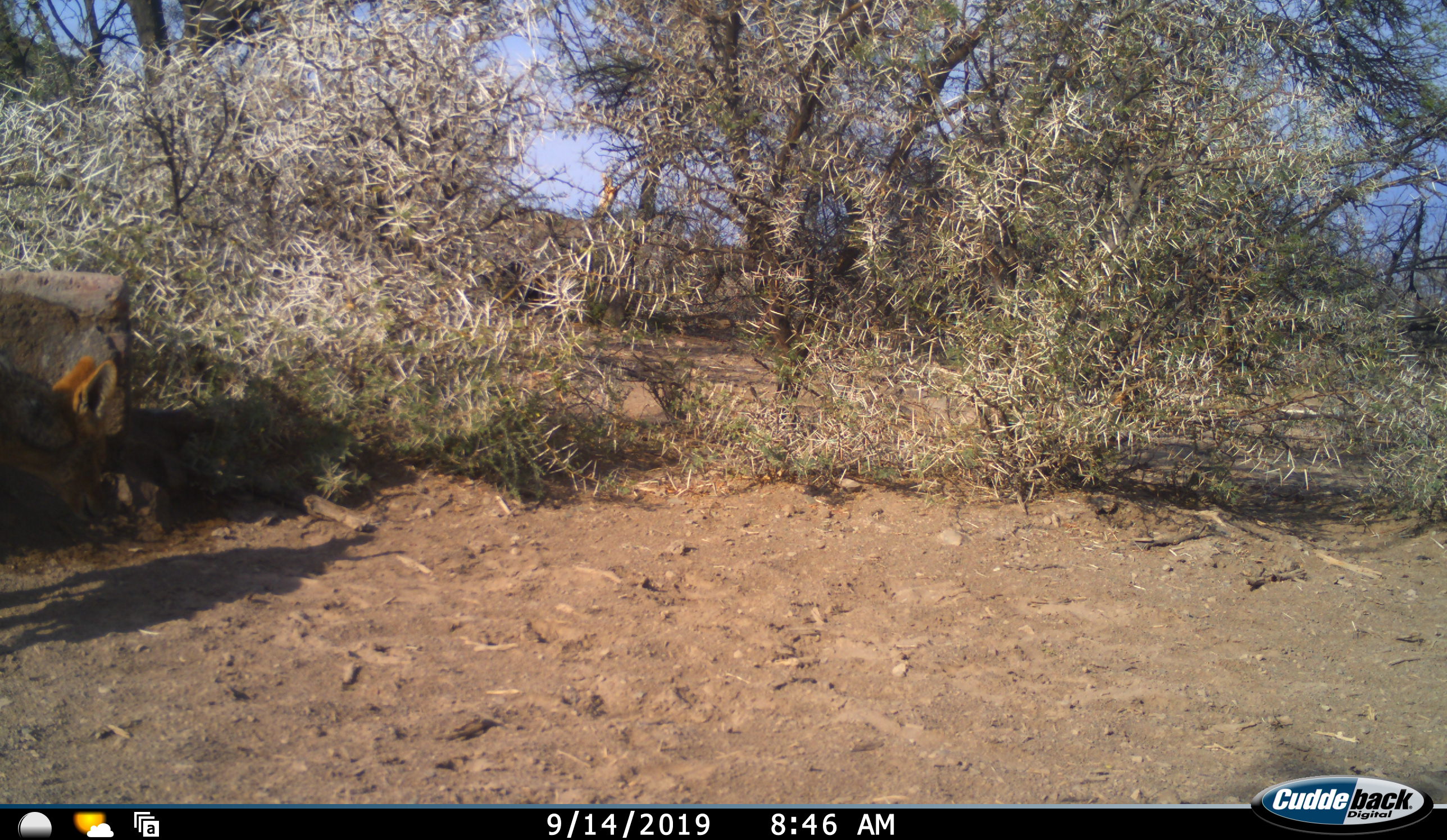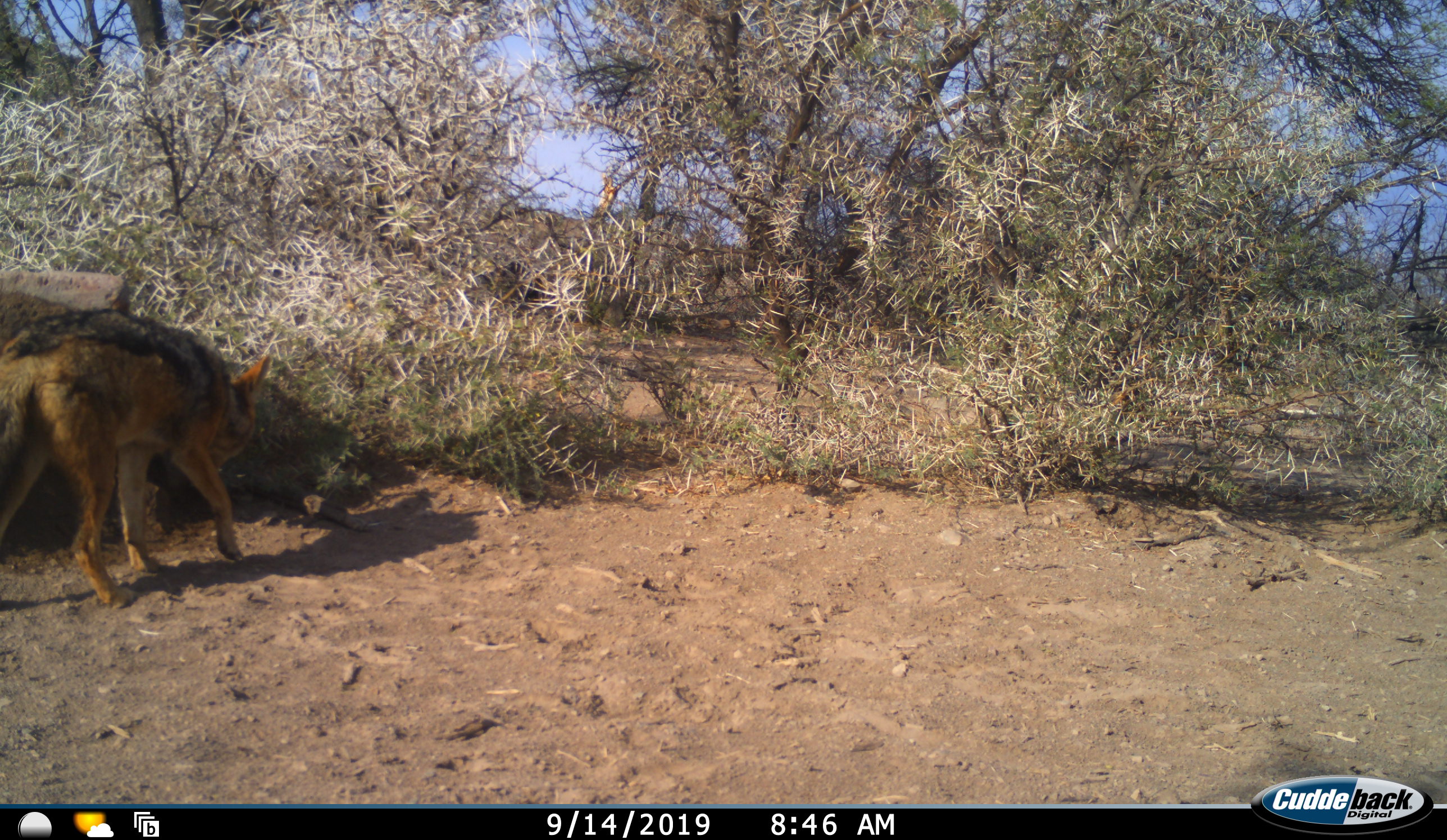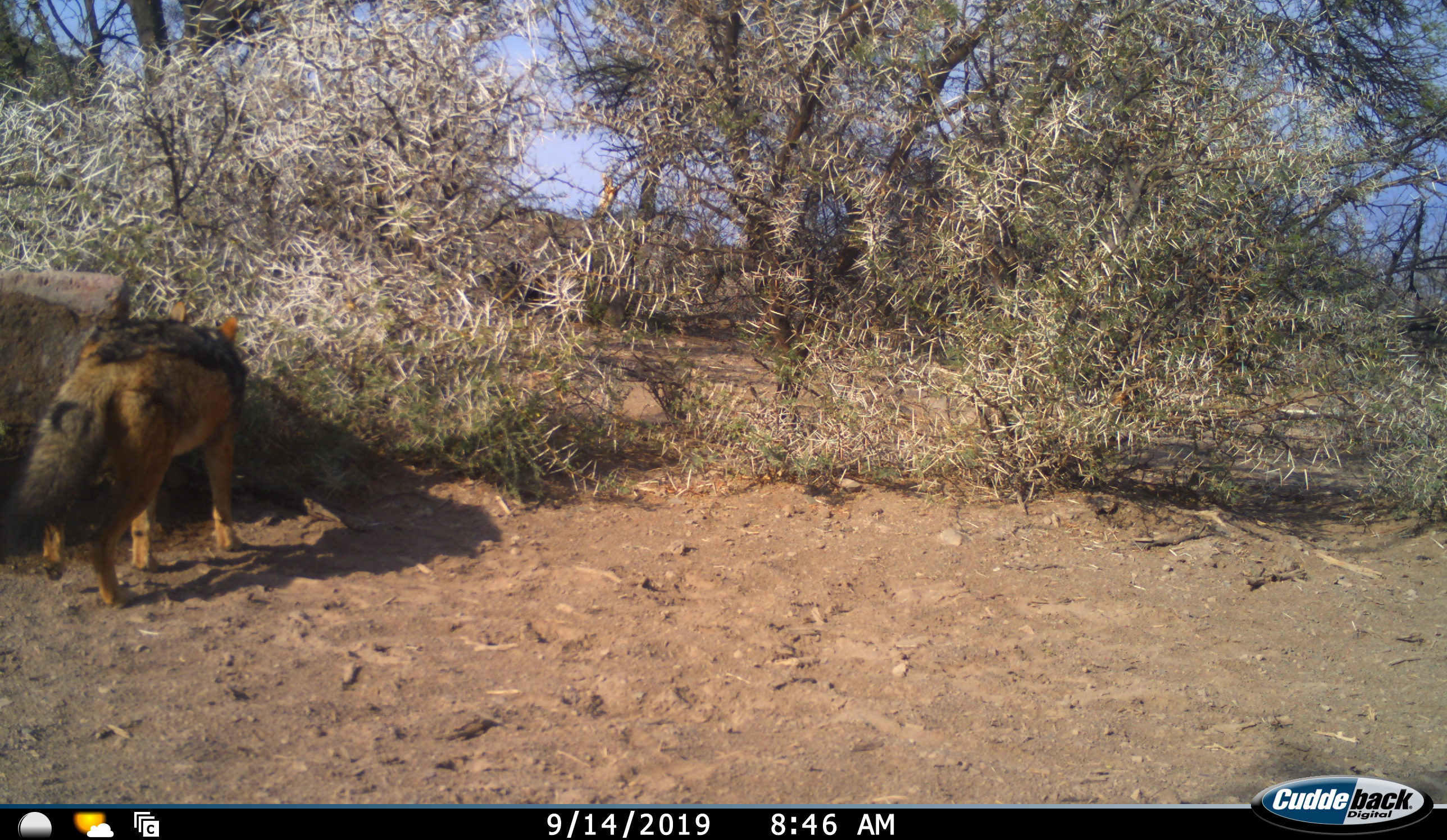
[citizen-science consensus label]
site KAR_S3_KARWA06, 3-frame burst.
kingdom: Animalia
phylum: Chordata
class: Mammalia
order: Carnivora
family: Canidae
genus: Lupulella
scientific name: Lupulella mesomelas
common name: black-backed jackal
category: jackalblackbacked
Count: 1.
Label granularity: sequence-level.